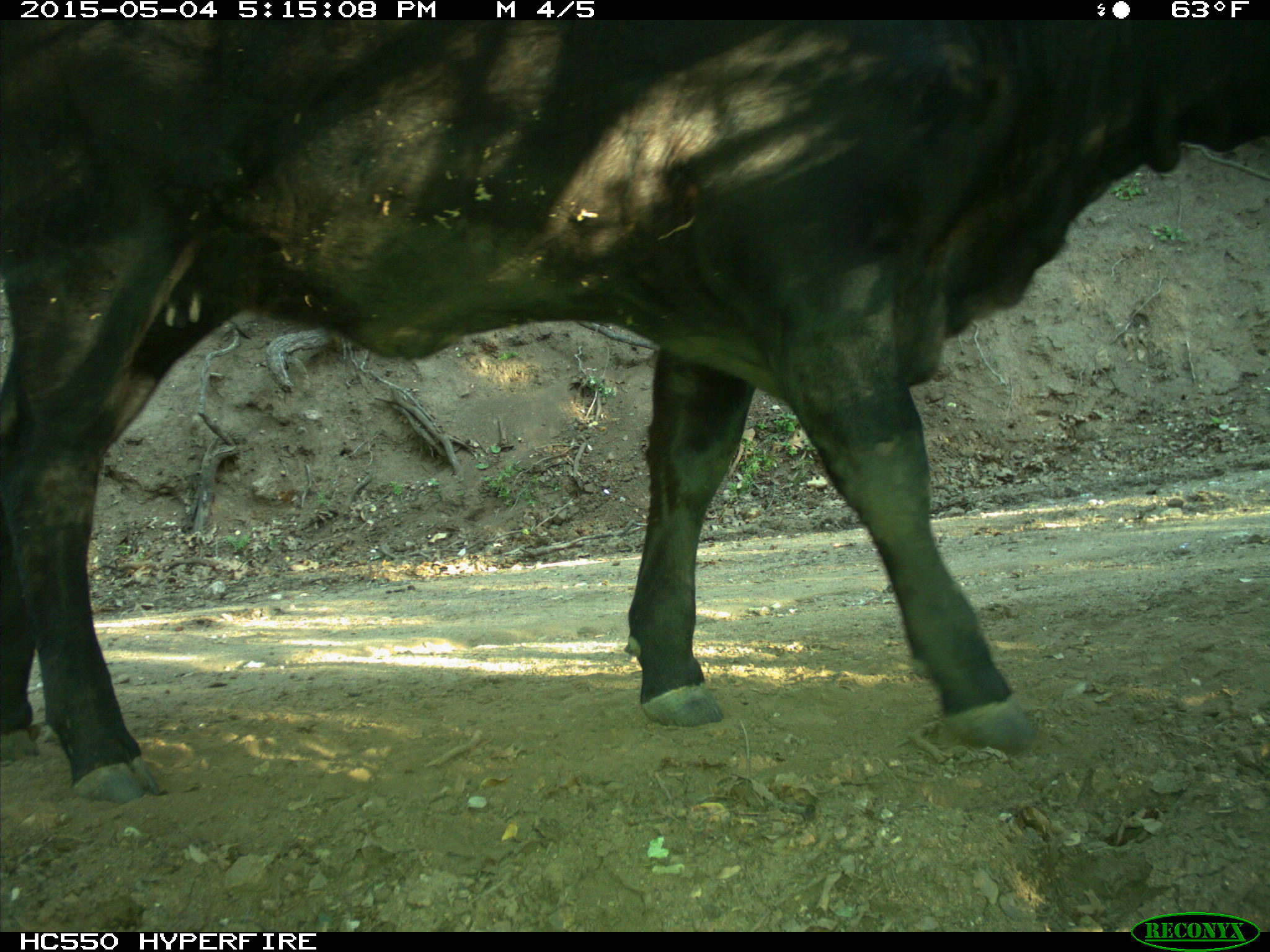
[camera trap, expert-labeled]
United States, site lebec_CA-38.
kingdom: Animalia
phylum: Chordata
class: Mammalia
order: Artiodactyla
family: Bovidae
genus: Bos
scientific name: Bos taurus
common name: domestic cow